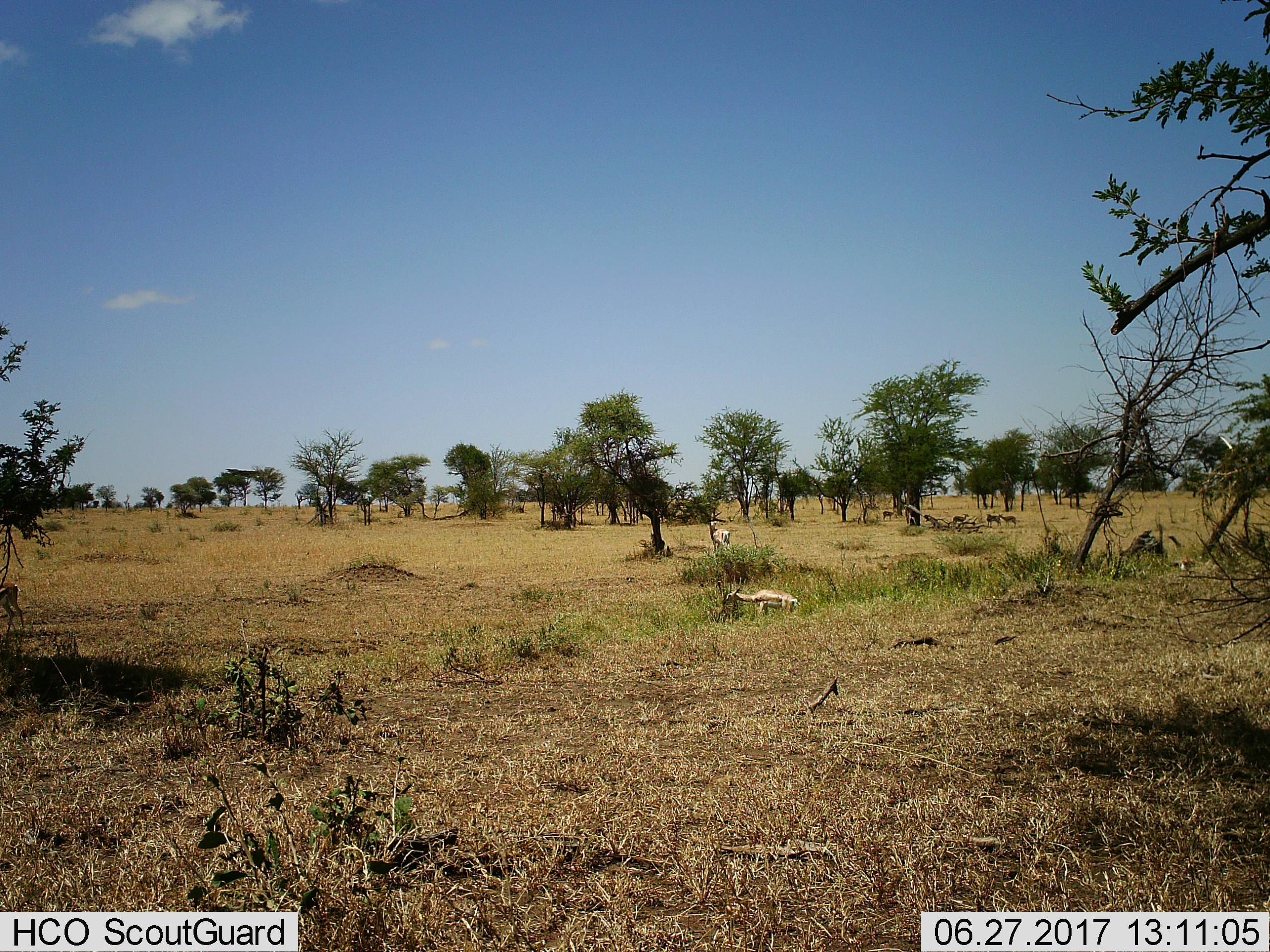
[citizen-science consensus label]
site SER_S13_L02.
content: unidentified animal